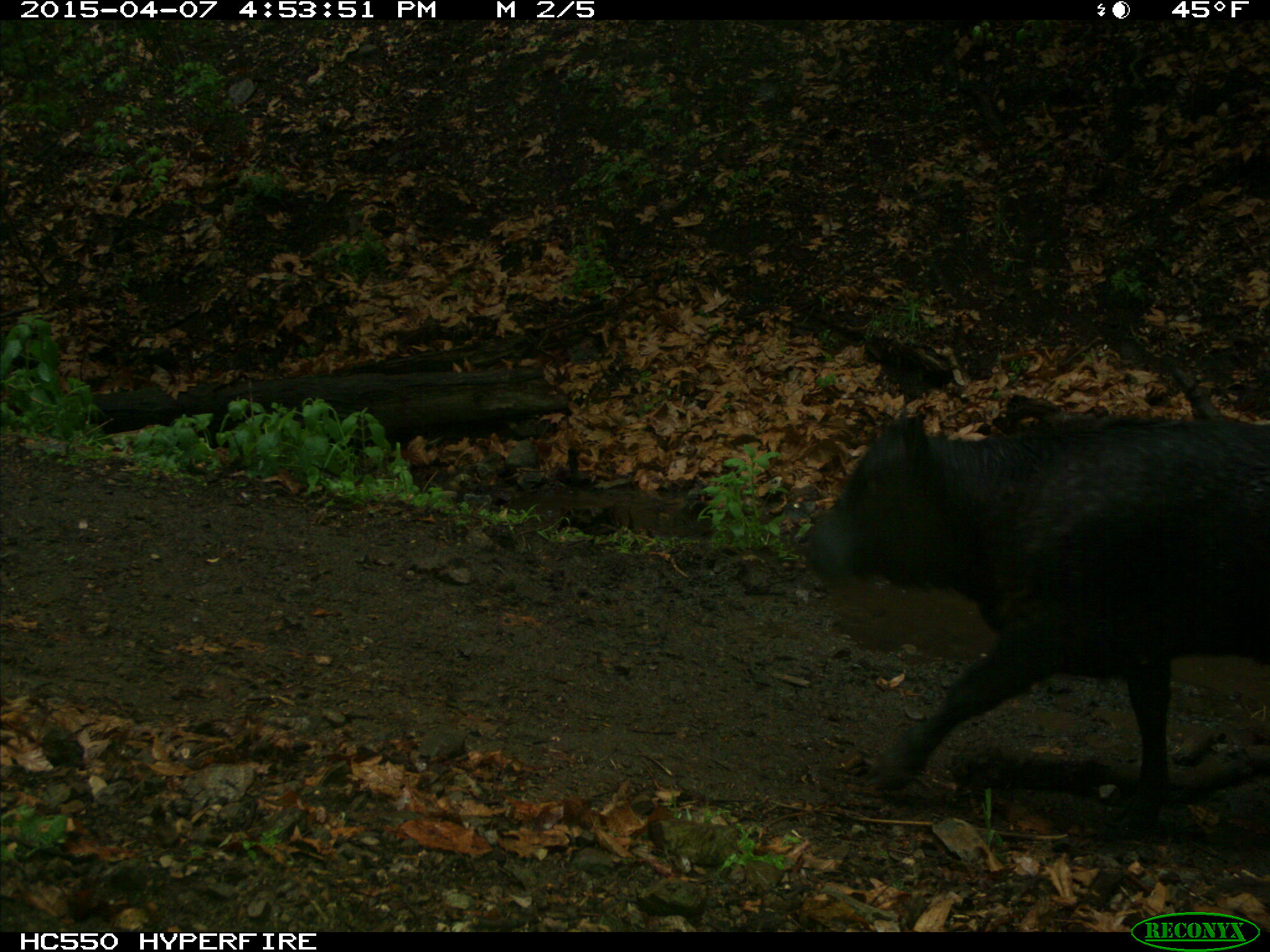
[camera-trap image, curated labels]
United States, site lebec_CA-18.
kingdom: Animalia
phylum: Chordata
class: Mammalia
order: Artiodactyla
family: Bovidae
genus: Bos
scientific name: Bos taurus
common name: domestic cow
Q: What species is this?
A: Bos taurus (domestic cow).